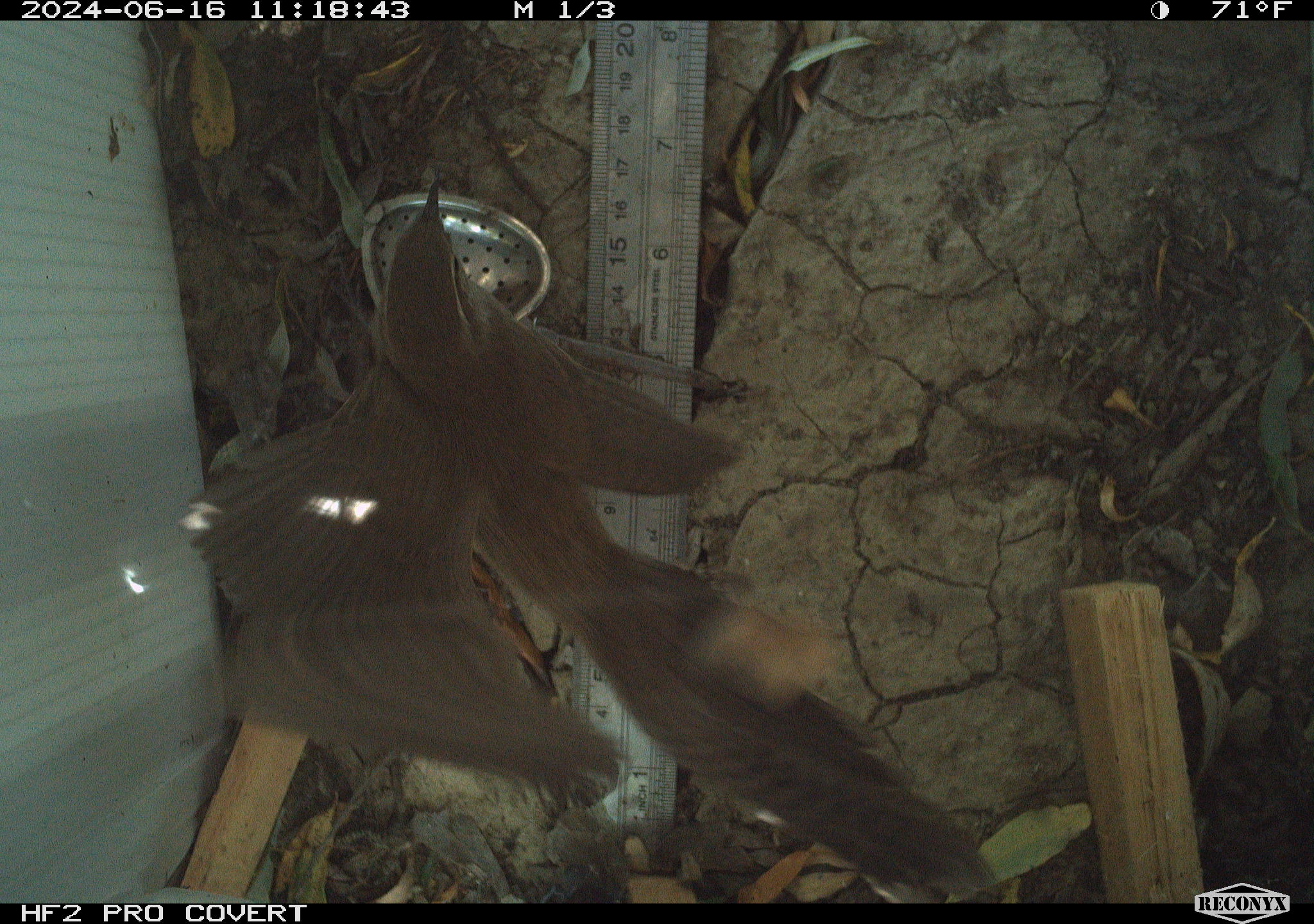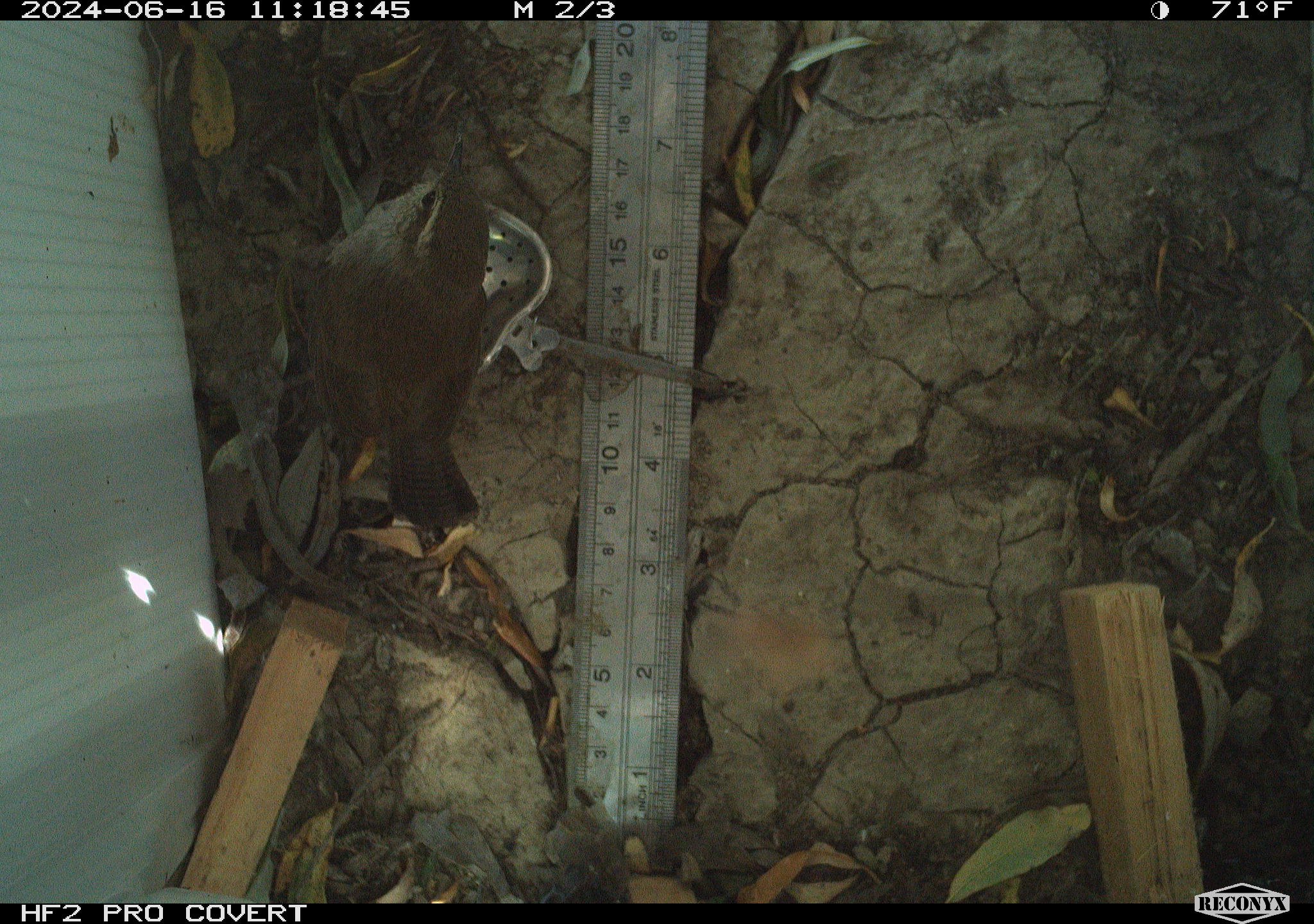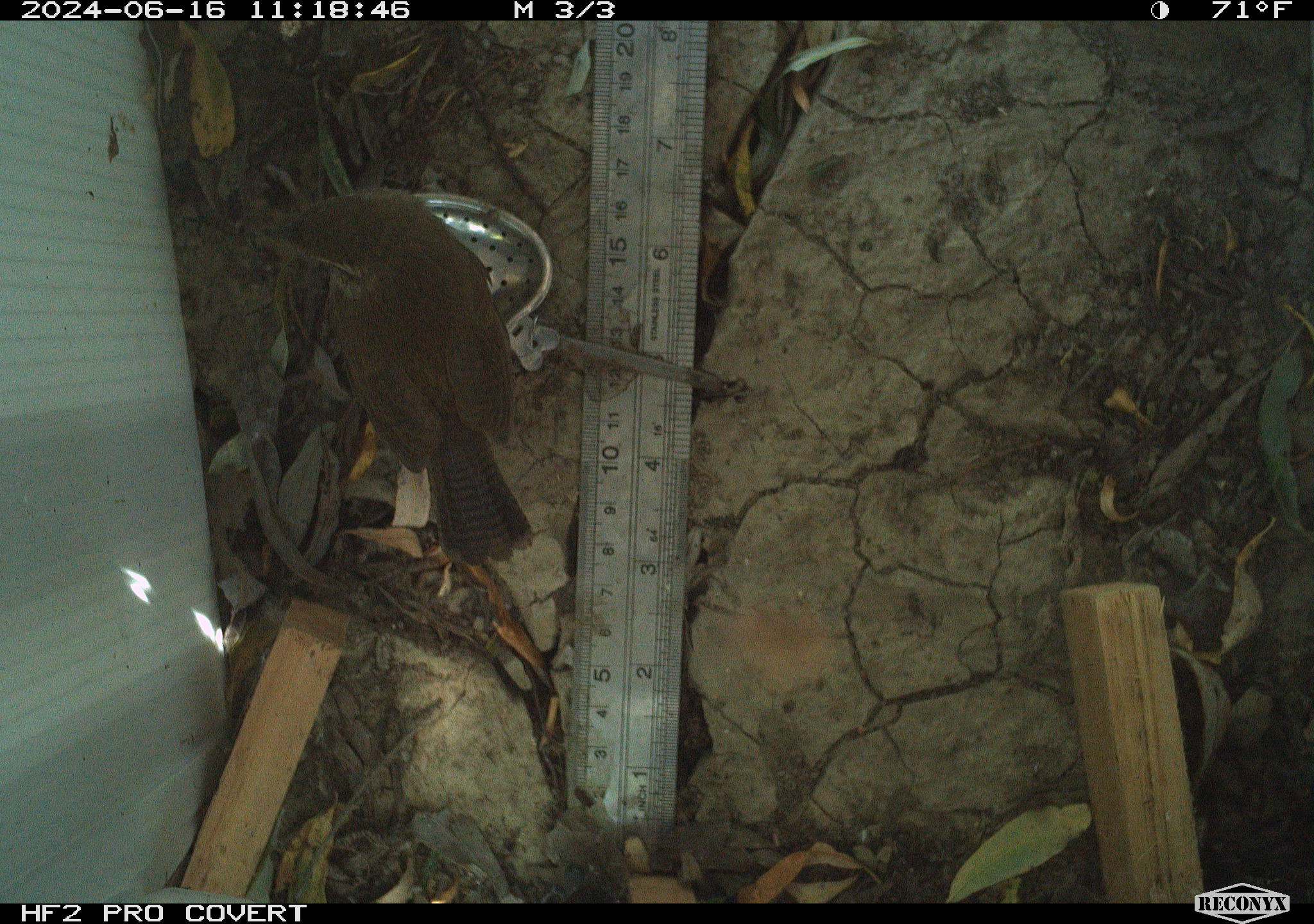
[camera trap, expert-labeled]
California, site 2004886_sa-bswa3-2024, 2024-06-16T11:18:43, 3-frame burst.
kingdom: Animalia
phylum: Chordata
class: Aves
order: Passeriformes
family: Troglodytidae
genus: Thryomanes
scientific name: Thryomanes bewickii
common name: bewick's wren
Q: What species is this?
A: Bewick's wren (Thryomanes bewickii).